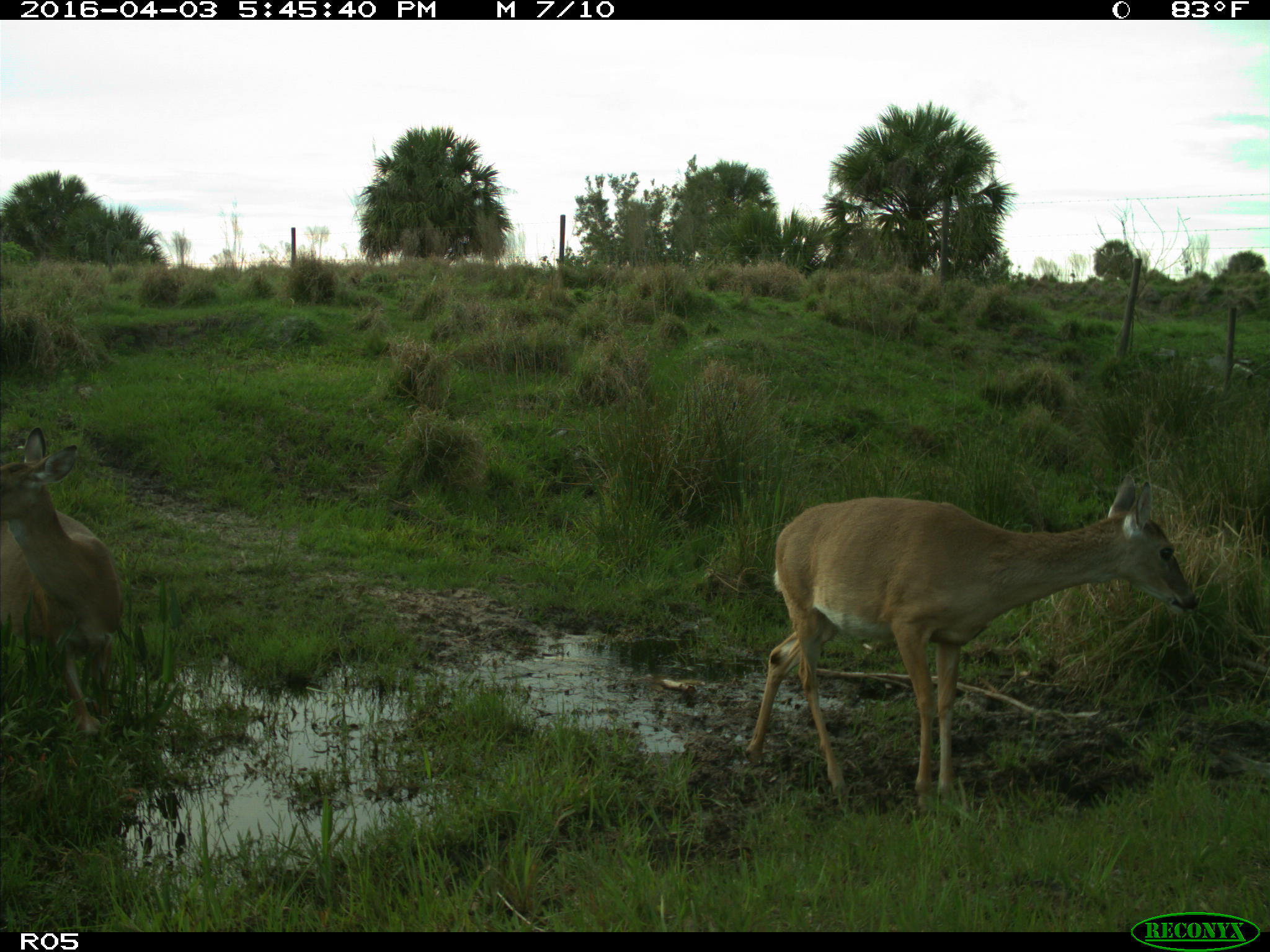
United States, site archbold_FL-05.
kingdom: Animalia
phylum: Chordata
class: Mammalia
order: Artiodactyla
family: Cervidae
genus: Odocoileus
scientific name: Odocoileus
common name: deer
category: unidentified deer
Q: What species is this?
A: Unidentified deer (deer) (Odocoileus).